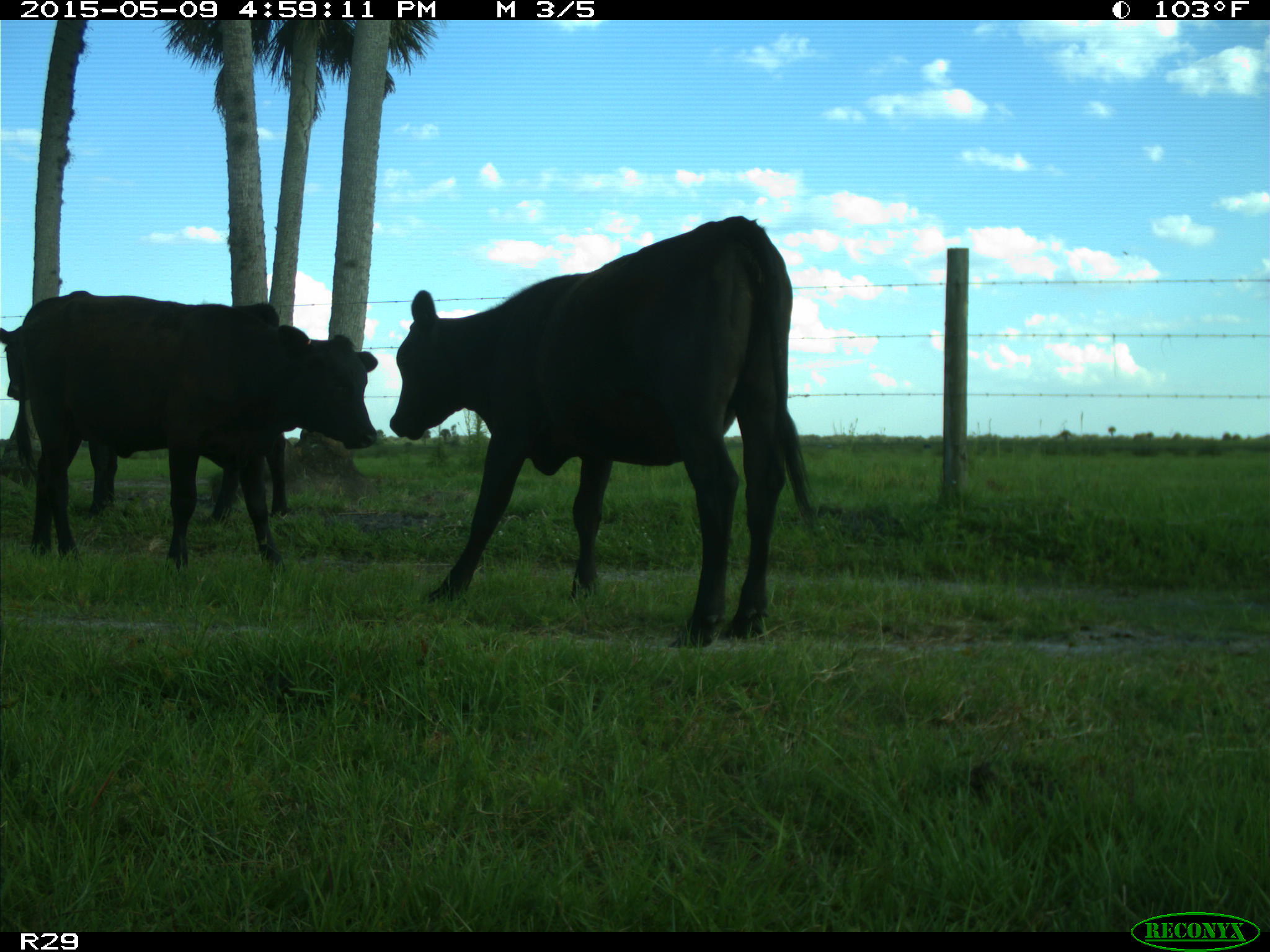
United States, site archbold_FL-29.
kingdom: Animalia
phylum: Chordata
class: Mammalia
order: Artiodactyla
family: Bovidae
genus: Bos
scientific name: Bos taurus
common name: domestic cow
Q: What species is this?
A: Bos taurus (domestic cow).